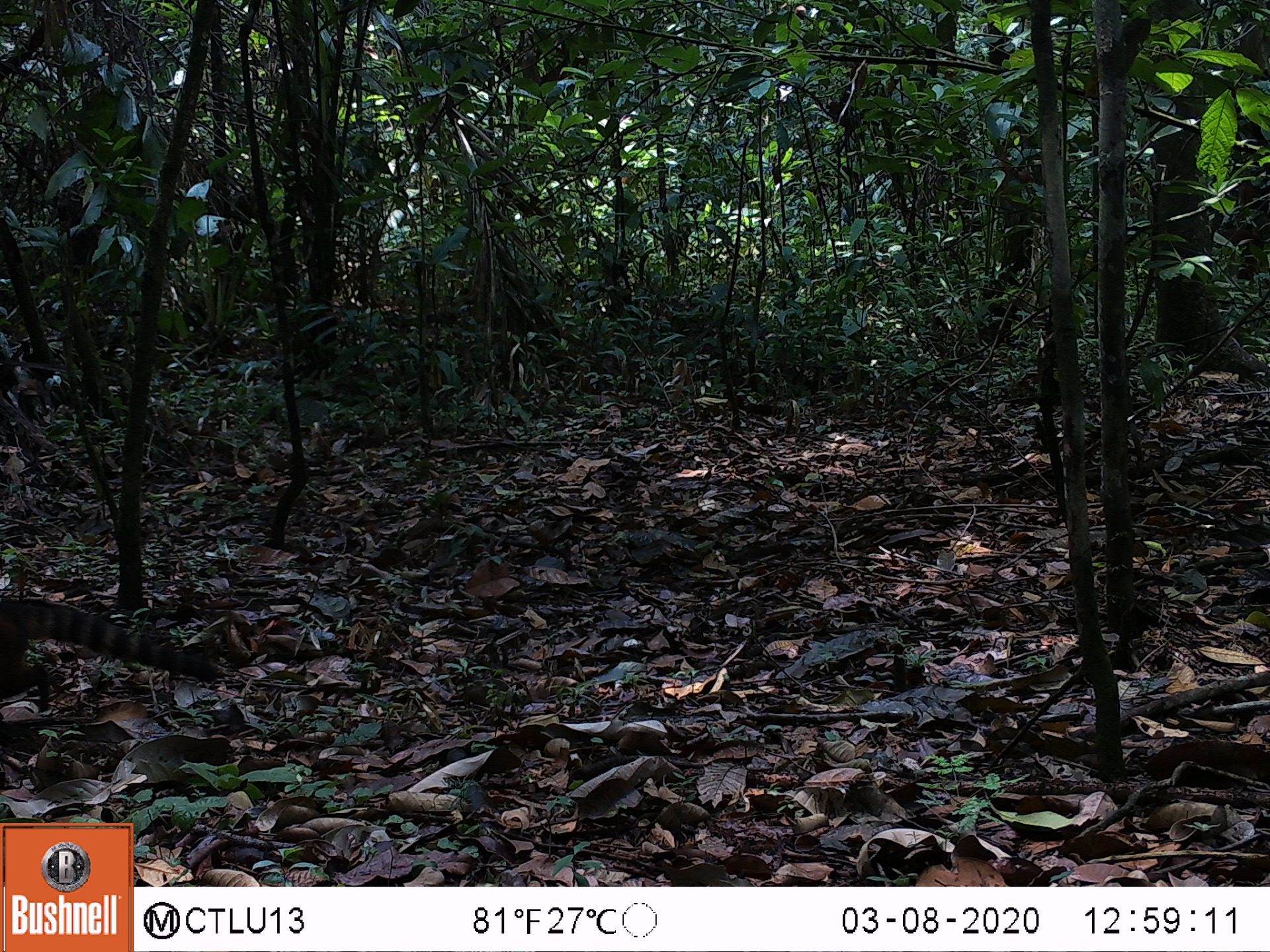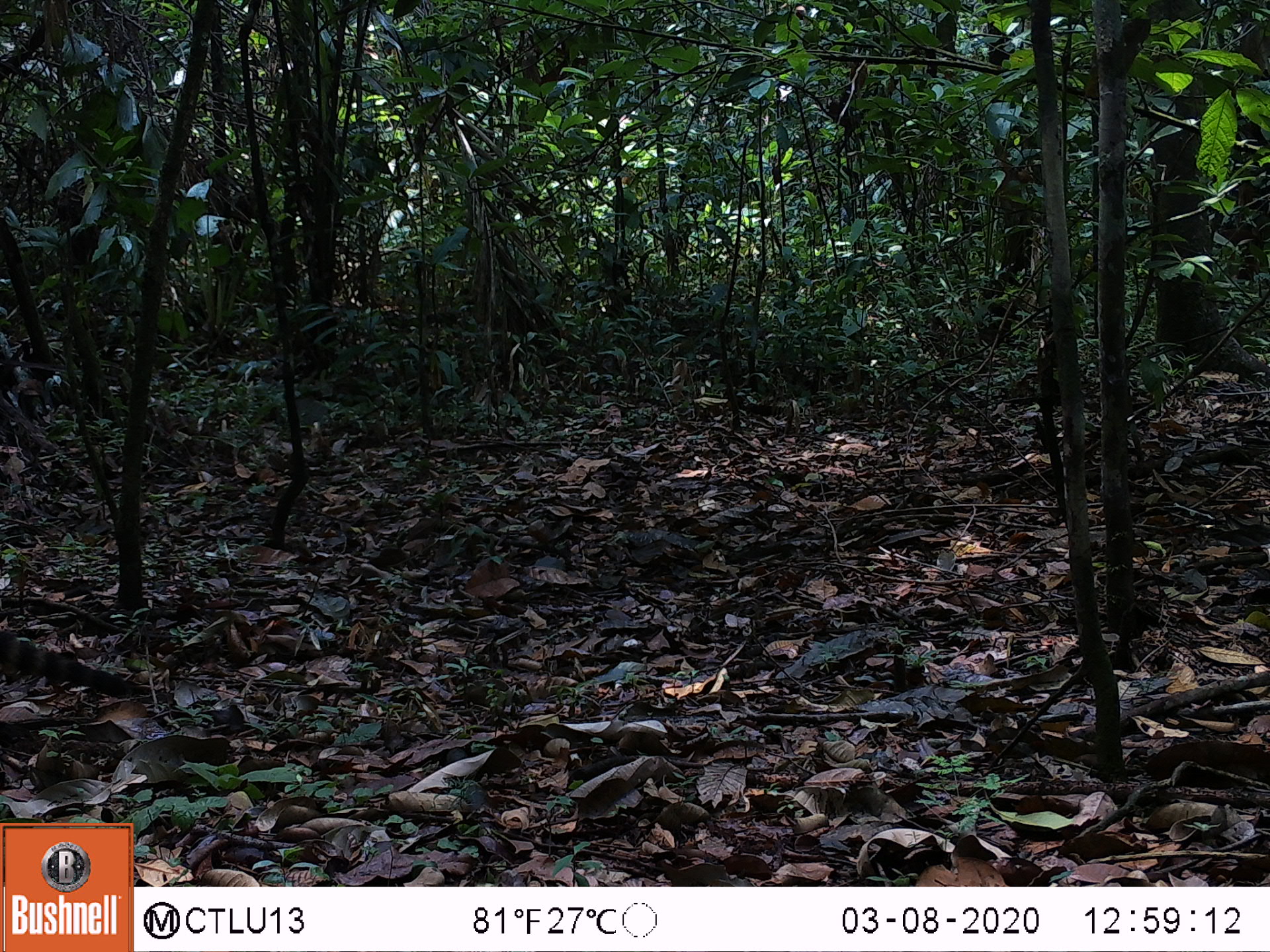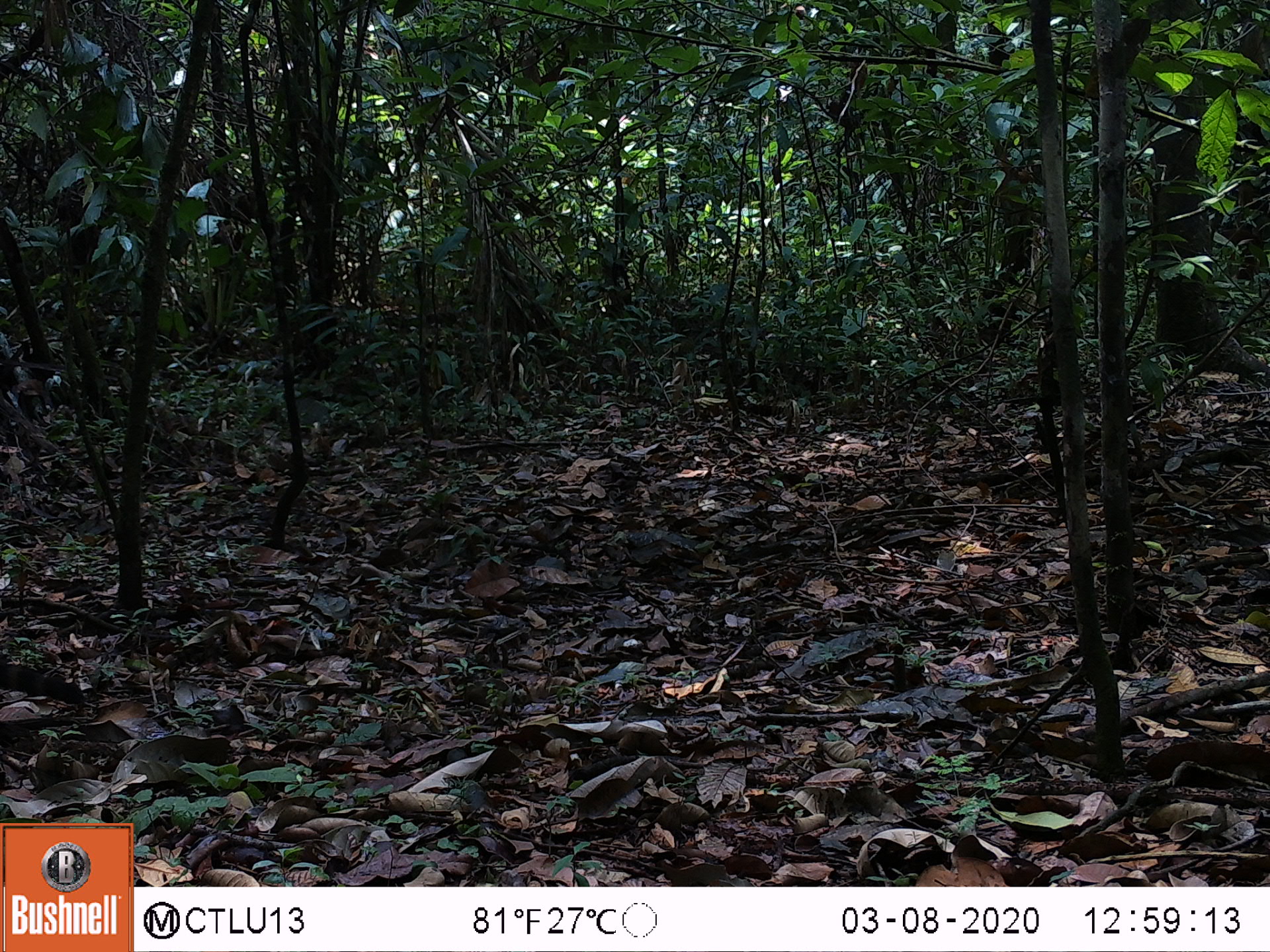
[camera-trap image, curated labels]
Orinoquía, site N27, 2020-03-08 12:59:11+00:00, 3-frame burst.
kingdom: Animalia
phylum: Chordata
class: Mammalia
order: Carnivora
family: Procyonidae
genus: Nasua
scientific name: Nasua nasua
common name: south american coati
South american coati (Nasua nasua).